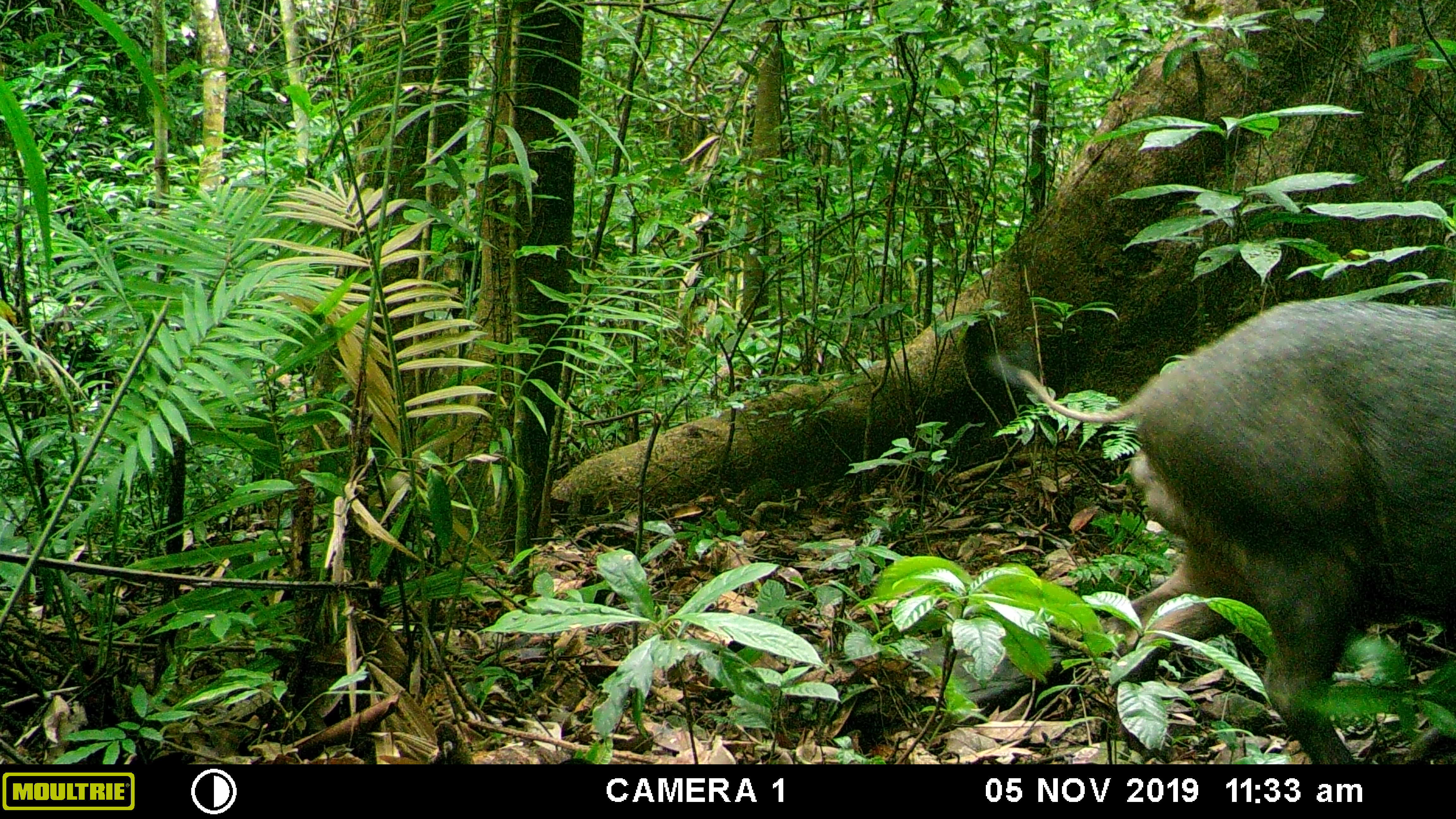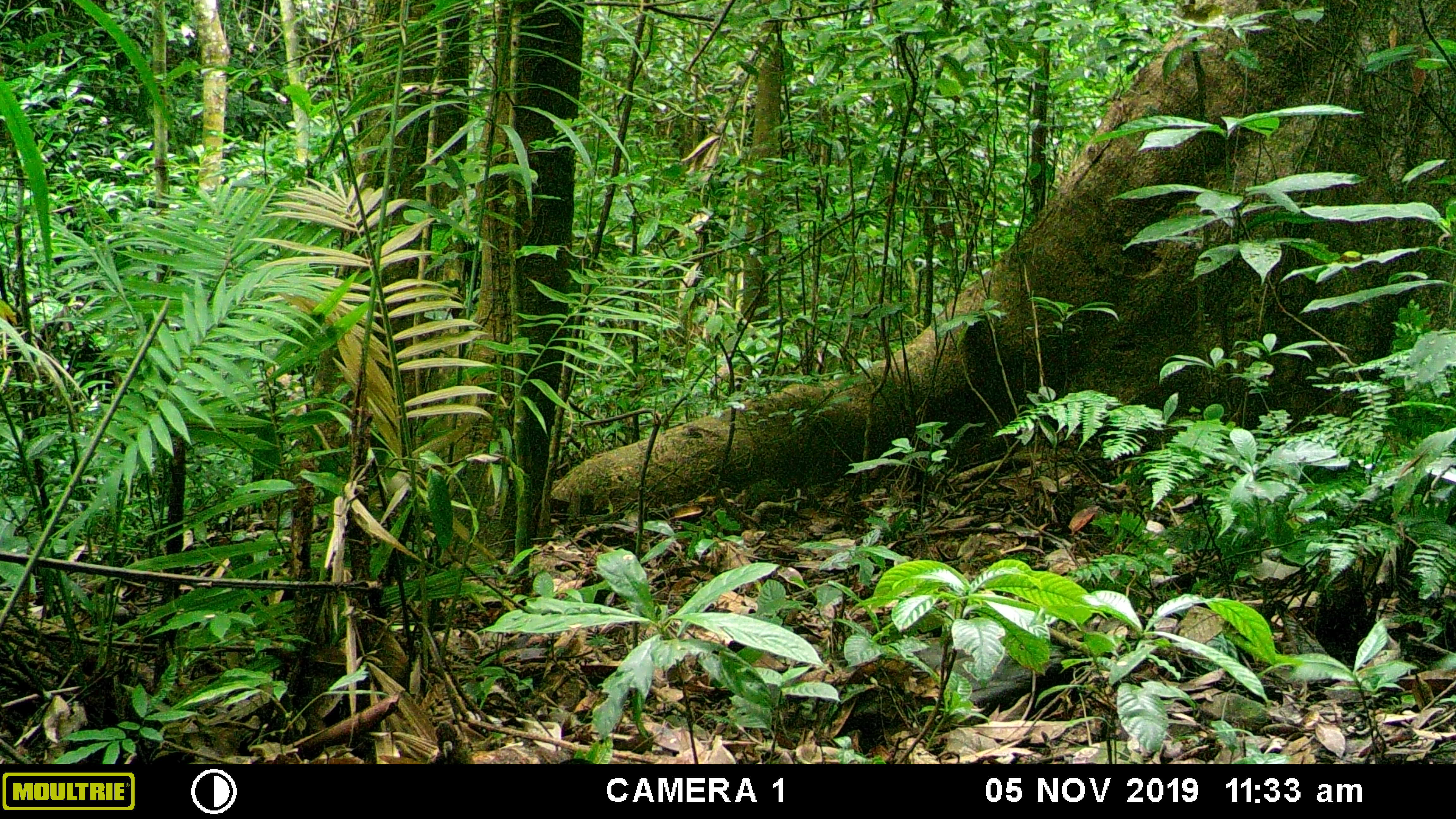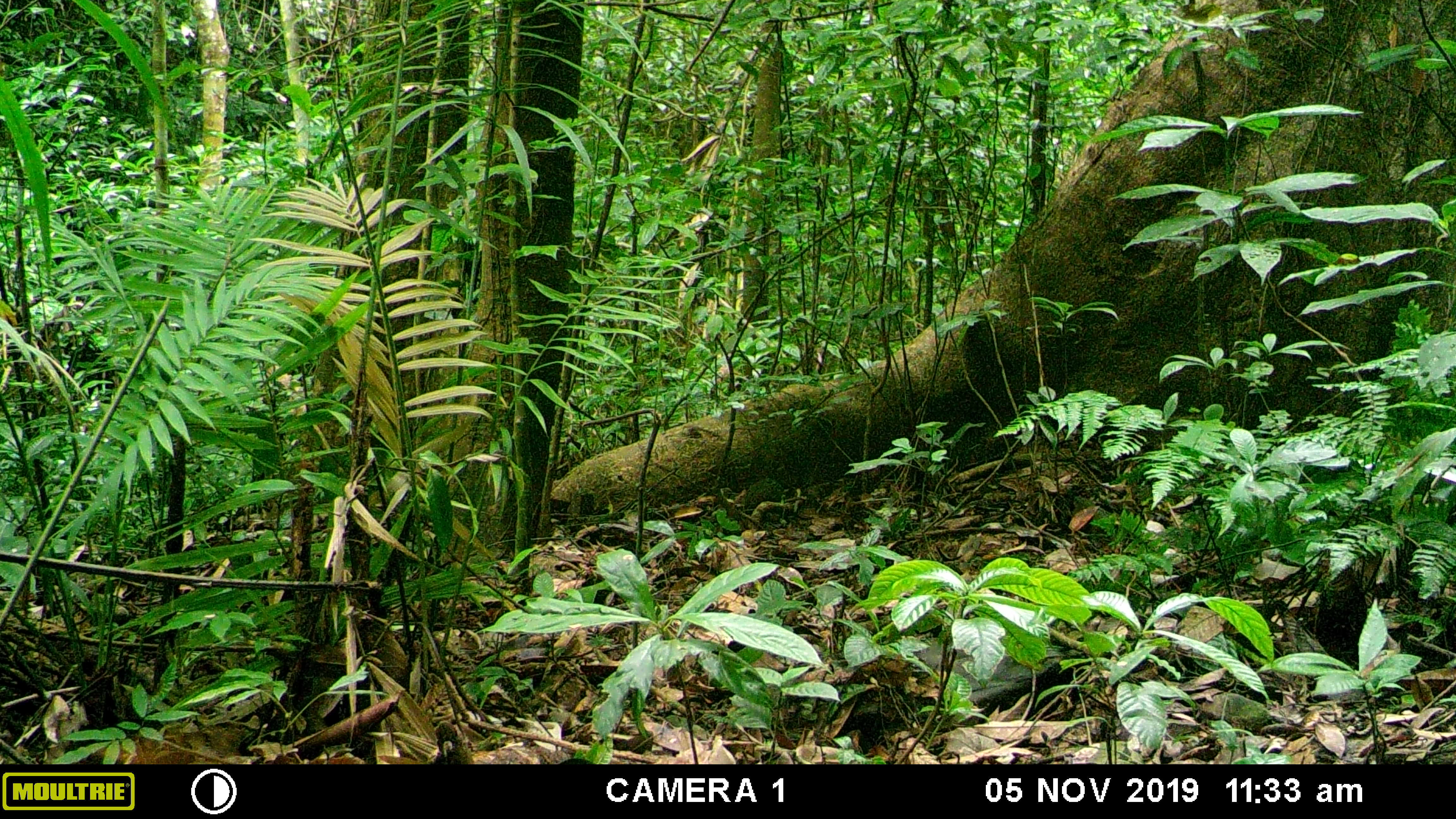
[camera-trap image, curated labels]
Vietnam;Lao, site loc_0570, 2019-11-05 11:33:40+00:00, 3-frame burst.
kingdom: Animalia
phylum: Chordata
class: Mammalia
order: Artiodactyla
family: Suidae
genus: Sus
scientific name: Sus scrofa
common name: eurasian wild pig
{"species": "eurasian wild pig (Sus scrofa)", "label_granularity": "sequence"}